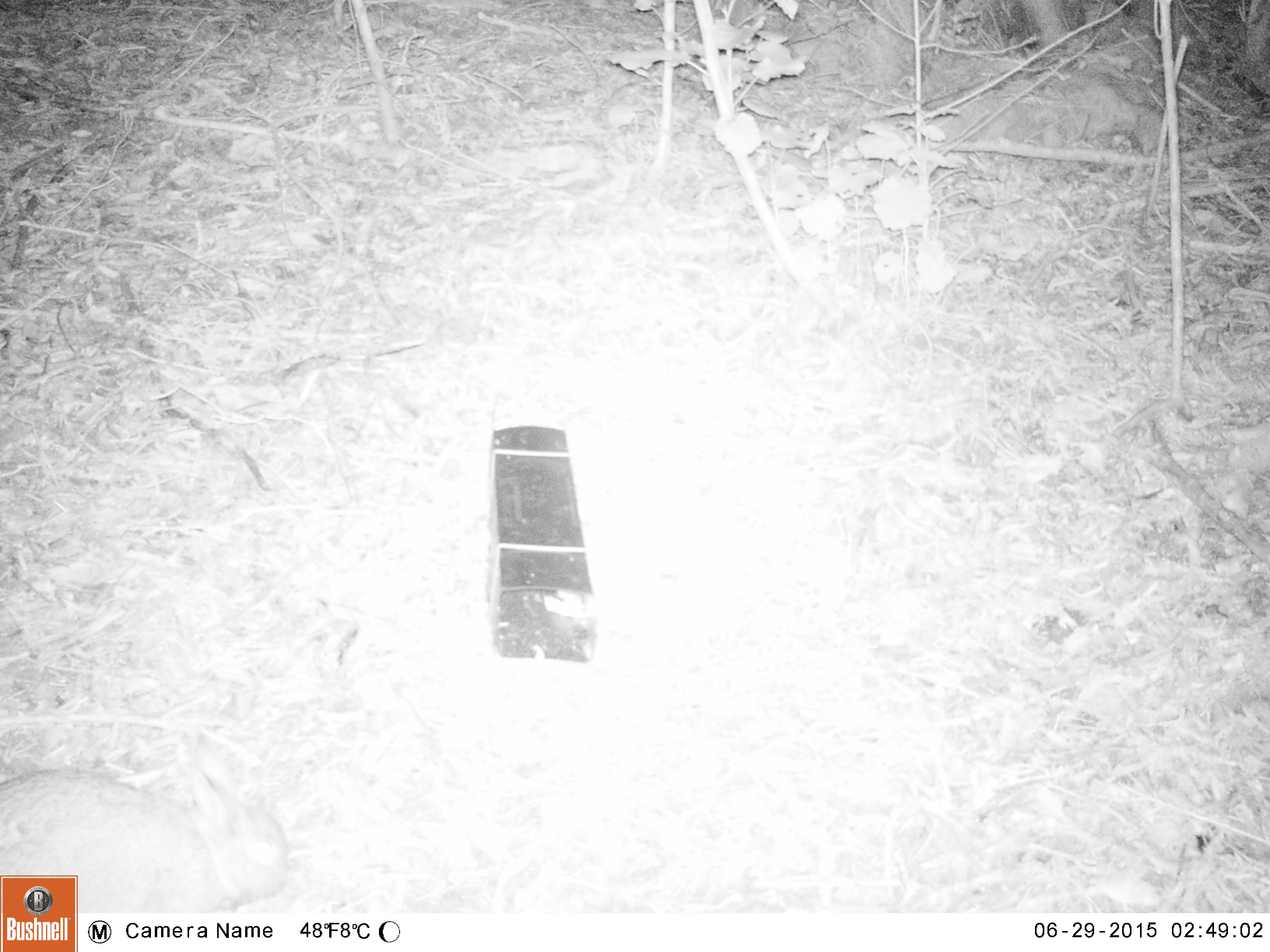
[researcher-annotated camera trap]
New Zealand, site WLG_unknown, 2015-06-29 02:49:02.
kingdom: Animalia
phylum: Chordata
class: Mammalia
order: Lagomorpha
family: Leporidae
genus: Oryctolagus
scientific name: Oryctolagus cuniculus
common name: european rabbit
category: rabbit